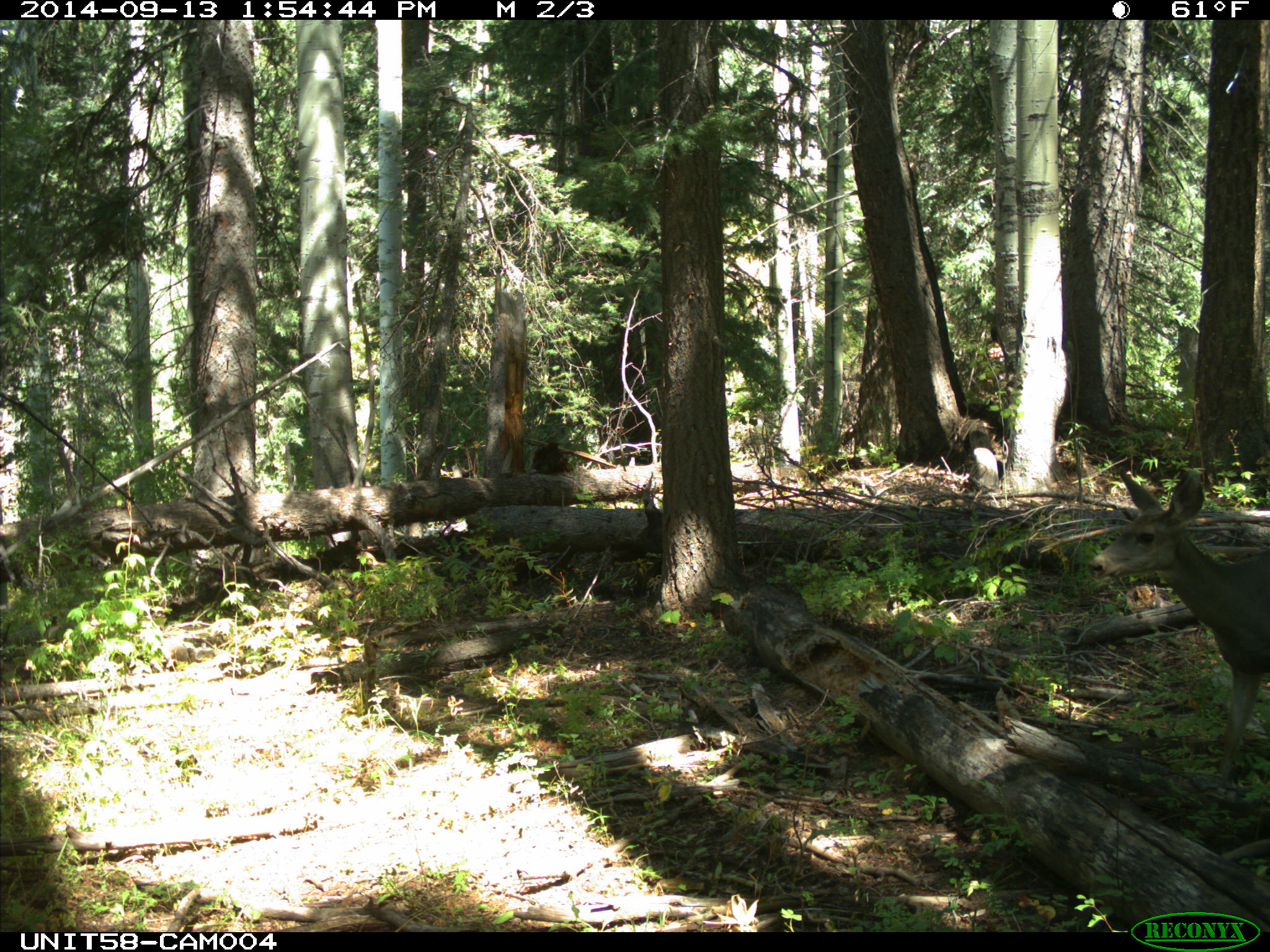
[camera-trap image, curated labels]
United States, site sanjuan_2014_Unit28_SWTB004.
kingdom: Animalia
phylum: Chordata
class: Mammalia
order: Artiodactyla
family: Cervidae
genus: Odocoileus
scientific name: Odocoileus hemionus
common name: mule deer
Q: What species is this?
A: Odocoileus hemionus (mule deer).